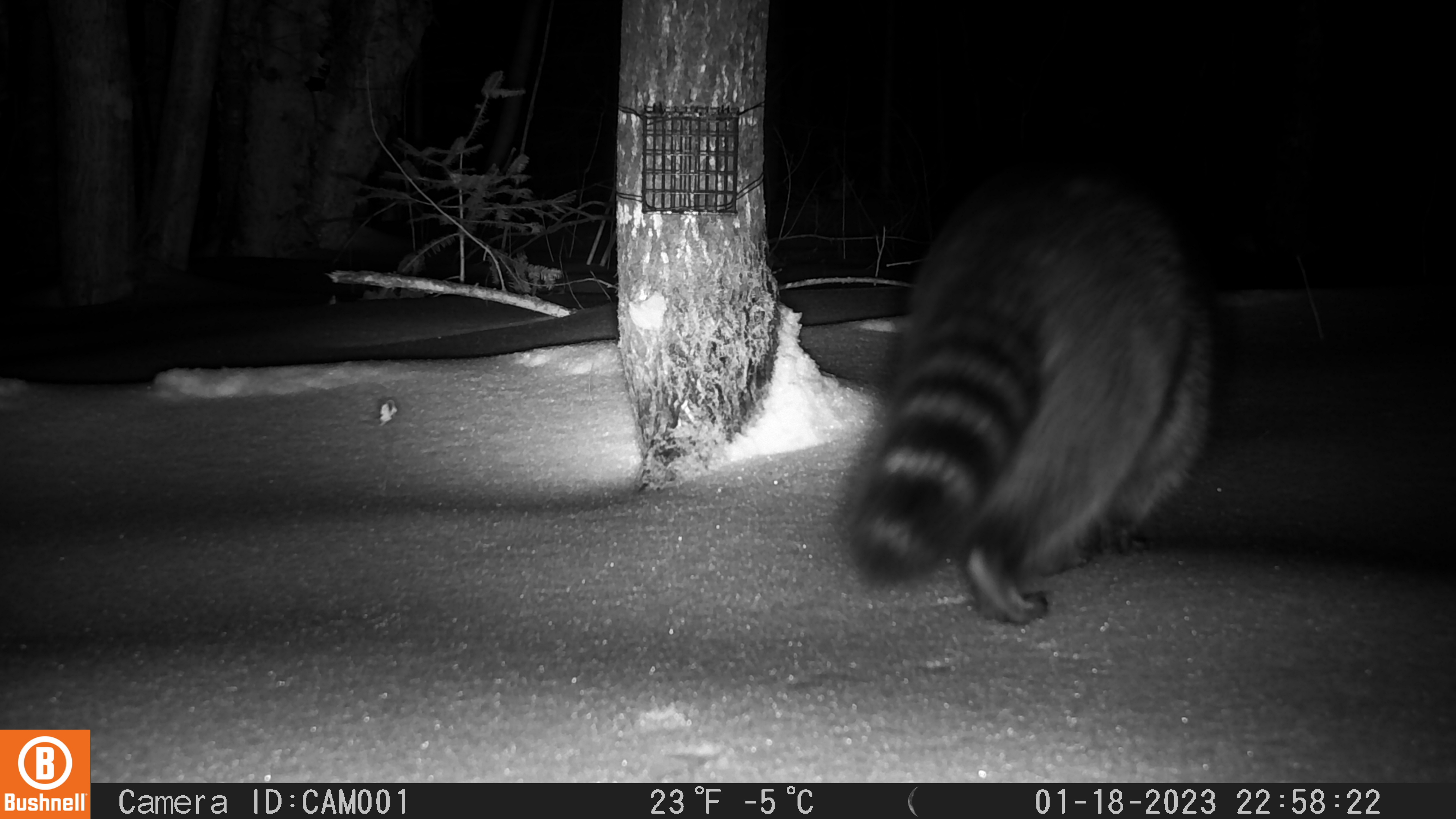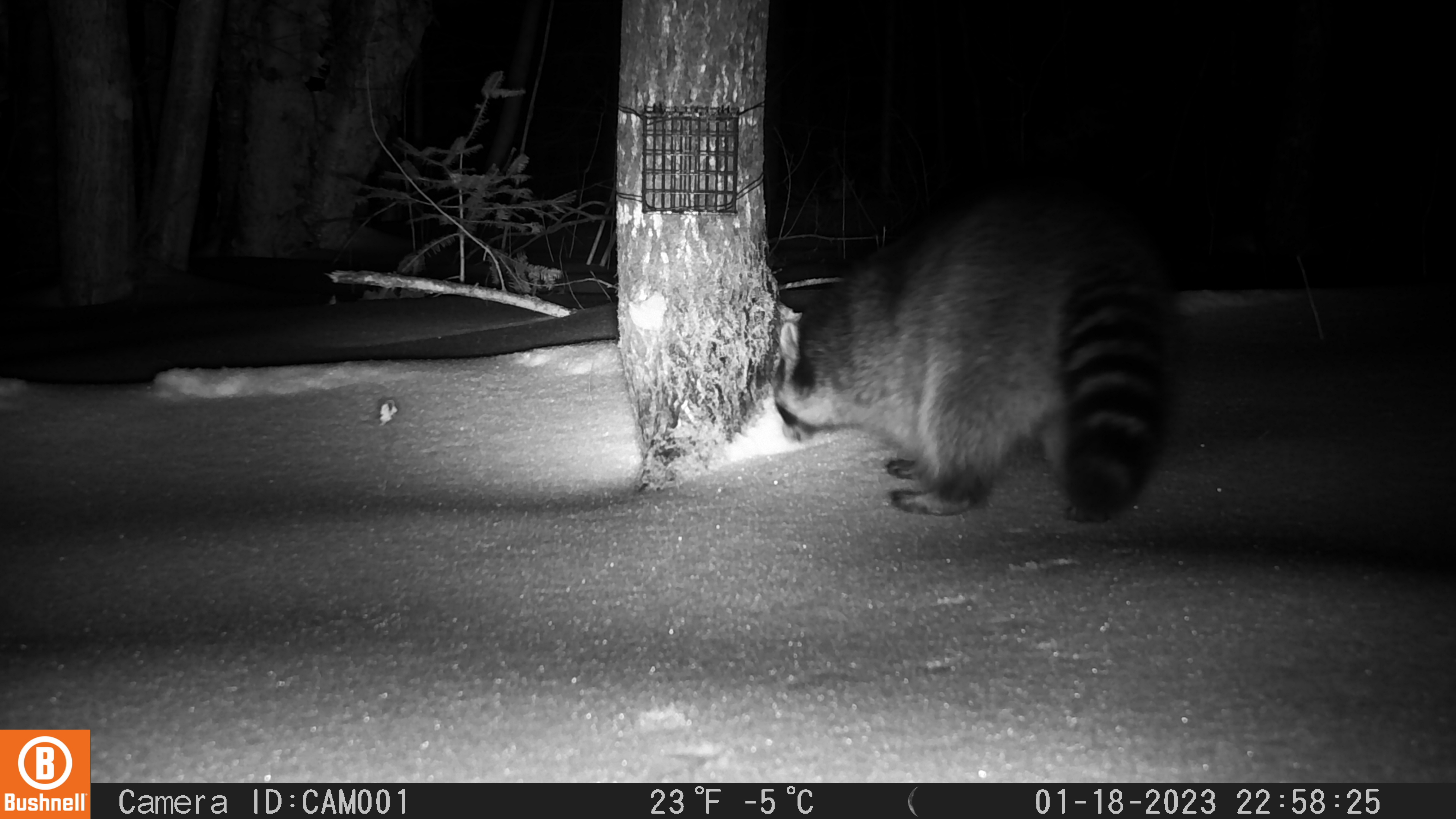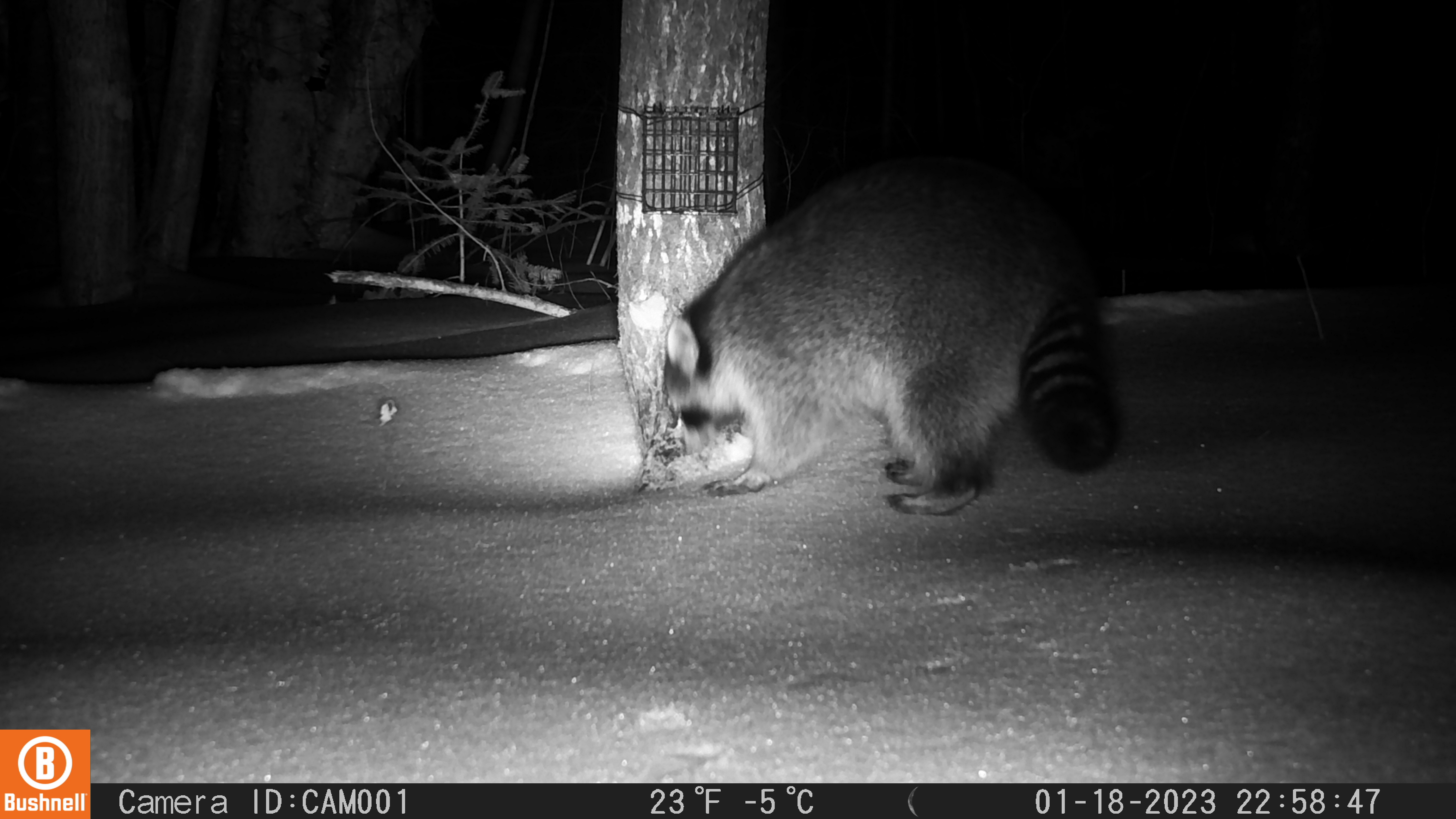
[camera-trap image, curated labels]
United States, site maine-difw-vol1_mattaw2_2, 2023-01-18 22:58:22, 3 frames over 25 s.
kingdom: Animalia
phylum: Chordata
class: Mammalia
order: Carnivora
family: Procyonidae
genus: Procyon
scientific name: Procyon lotor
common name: raccoon